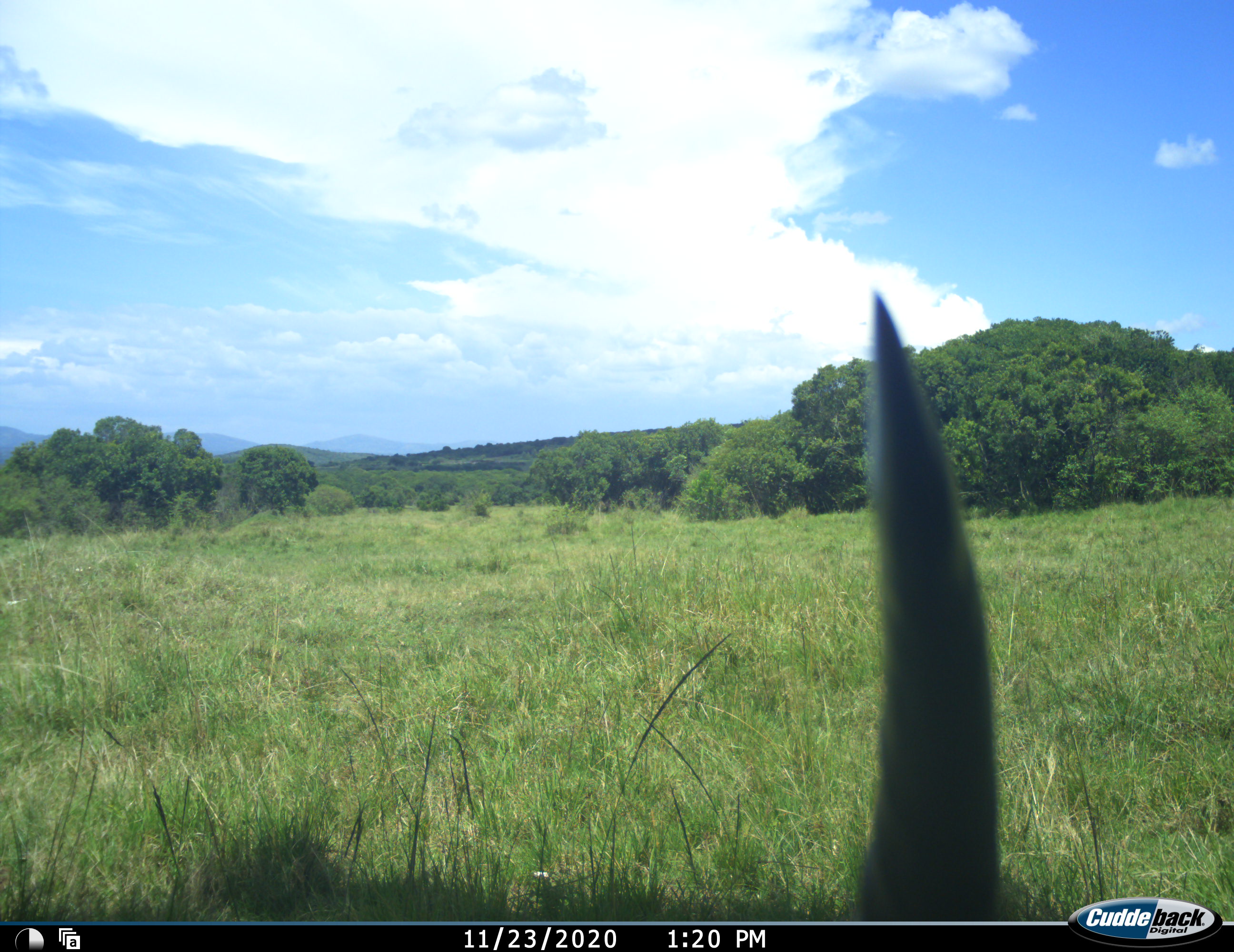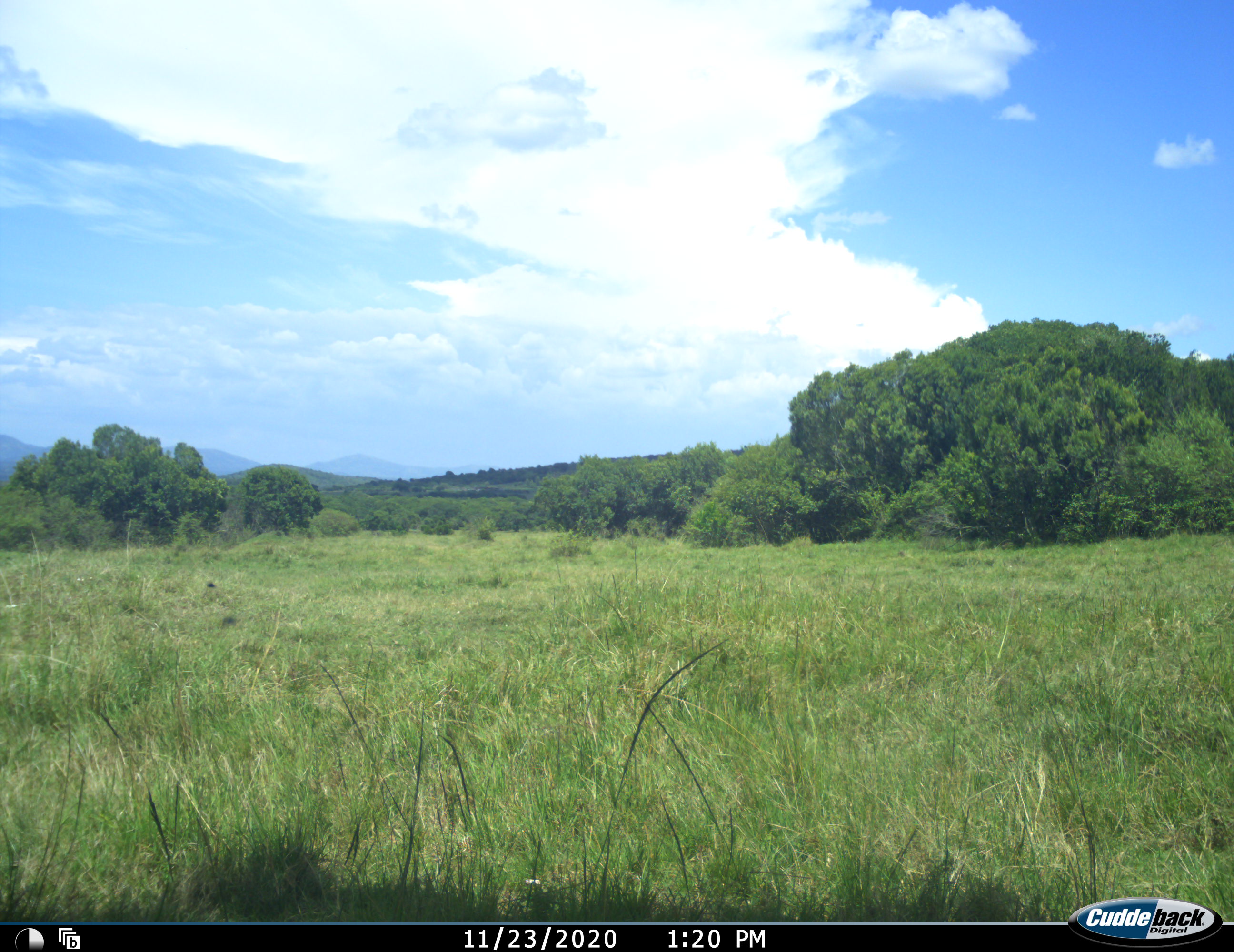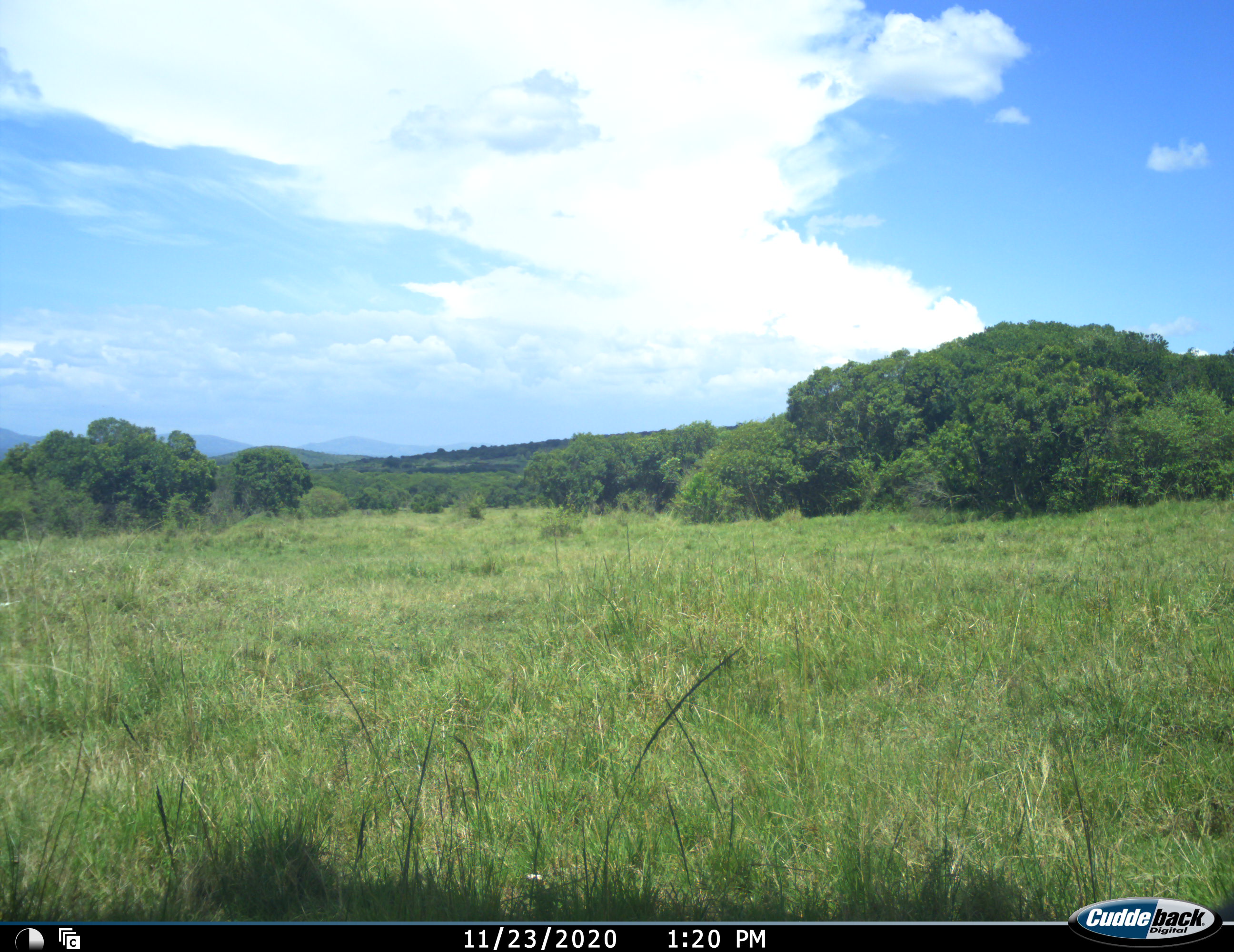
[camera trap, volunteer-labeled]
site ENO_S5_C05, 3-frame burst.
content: unidentified animal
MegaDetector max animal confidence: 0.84